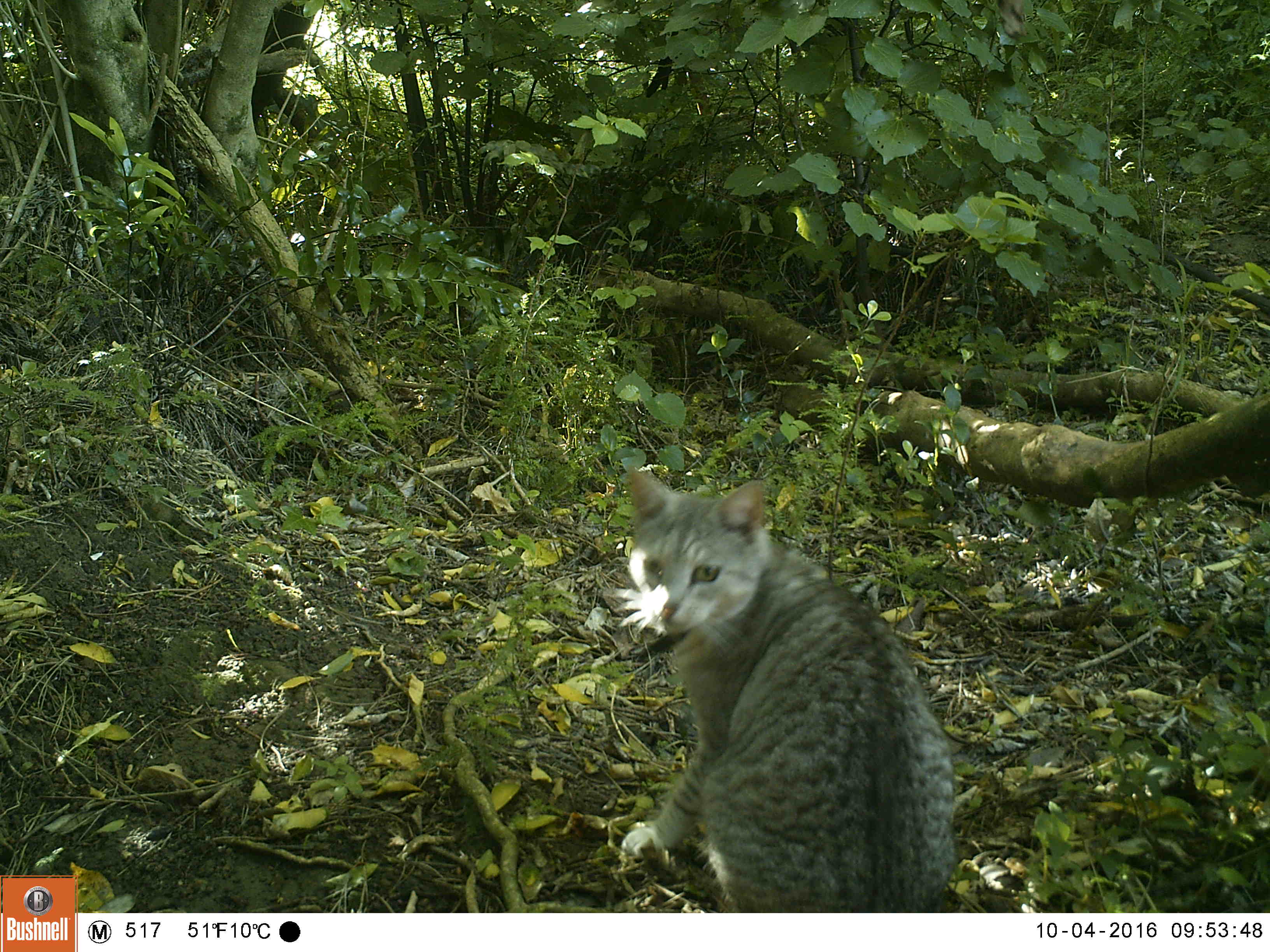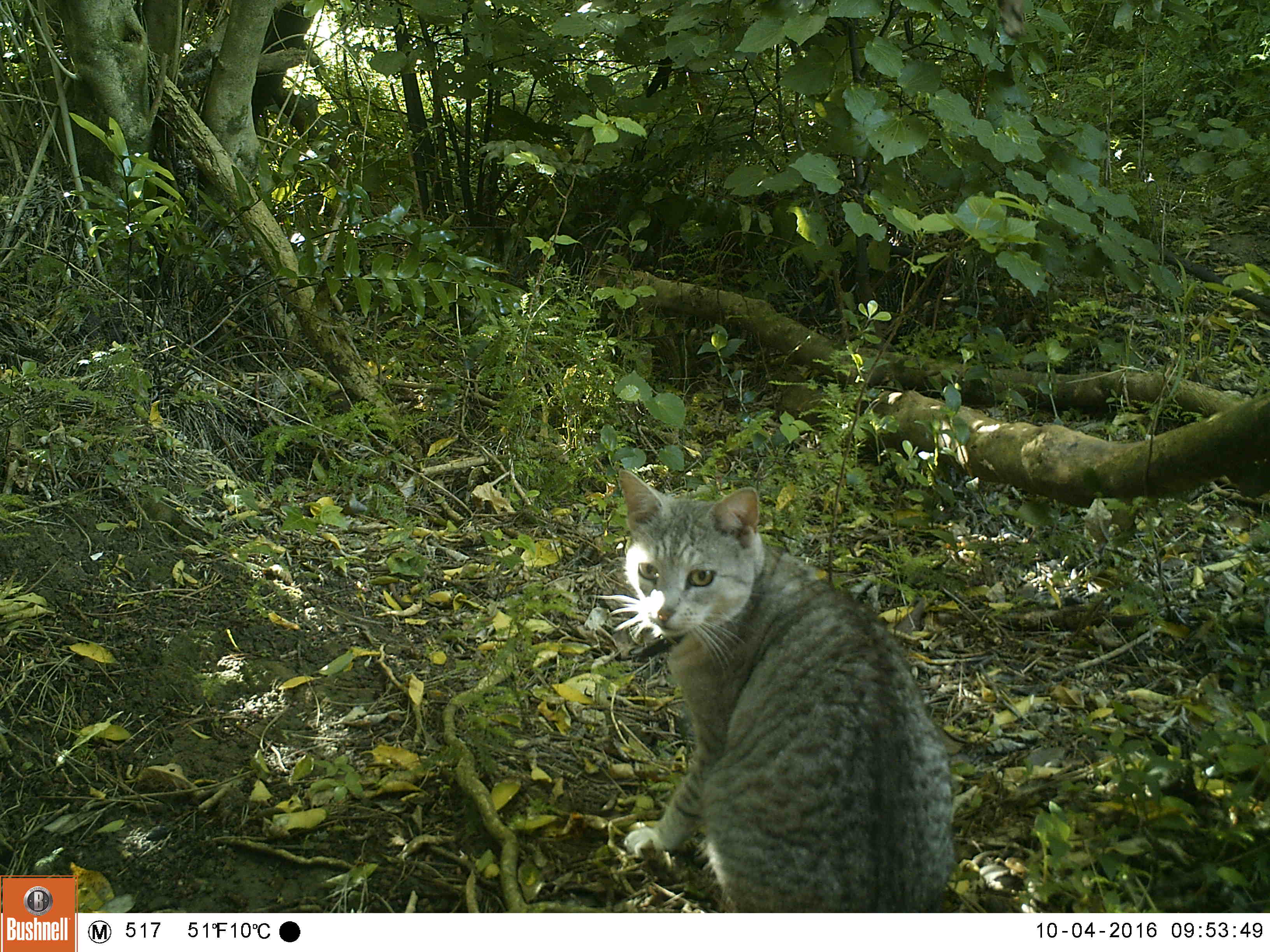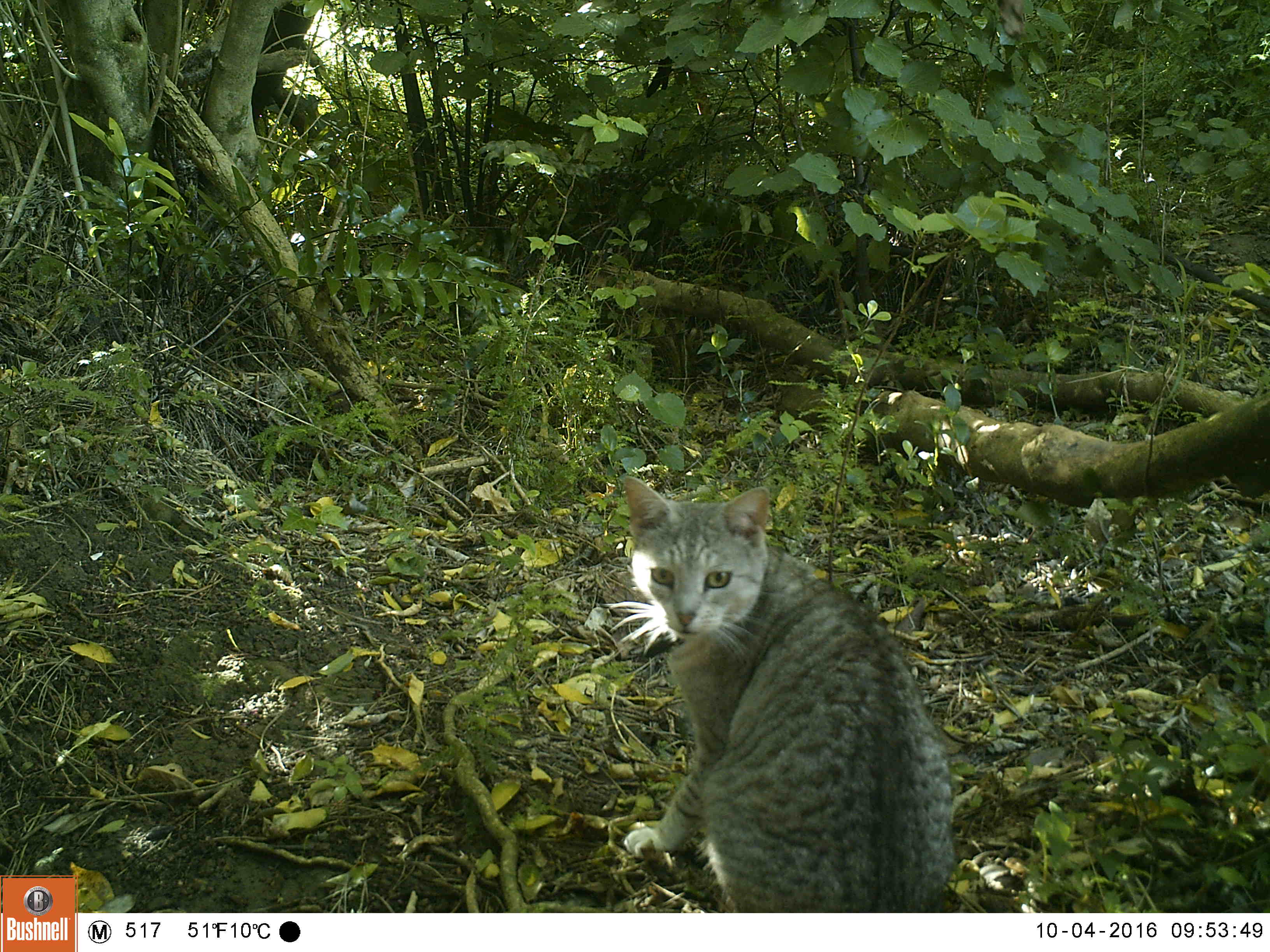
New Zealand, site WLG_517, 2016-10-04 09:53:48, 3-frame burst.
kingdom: Animalia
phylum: Chordata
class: Mammalia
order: Carnivora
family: Felidae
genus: Felis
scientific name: Felis catus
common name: domestic cat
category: cat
Cat (domestic cat) (Felis catus).